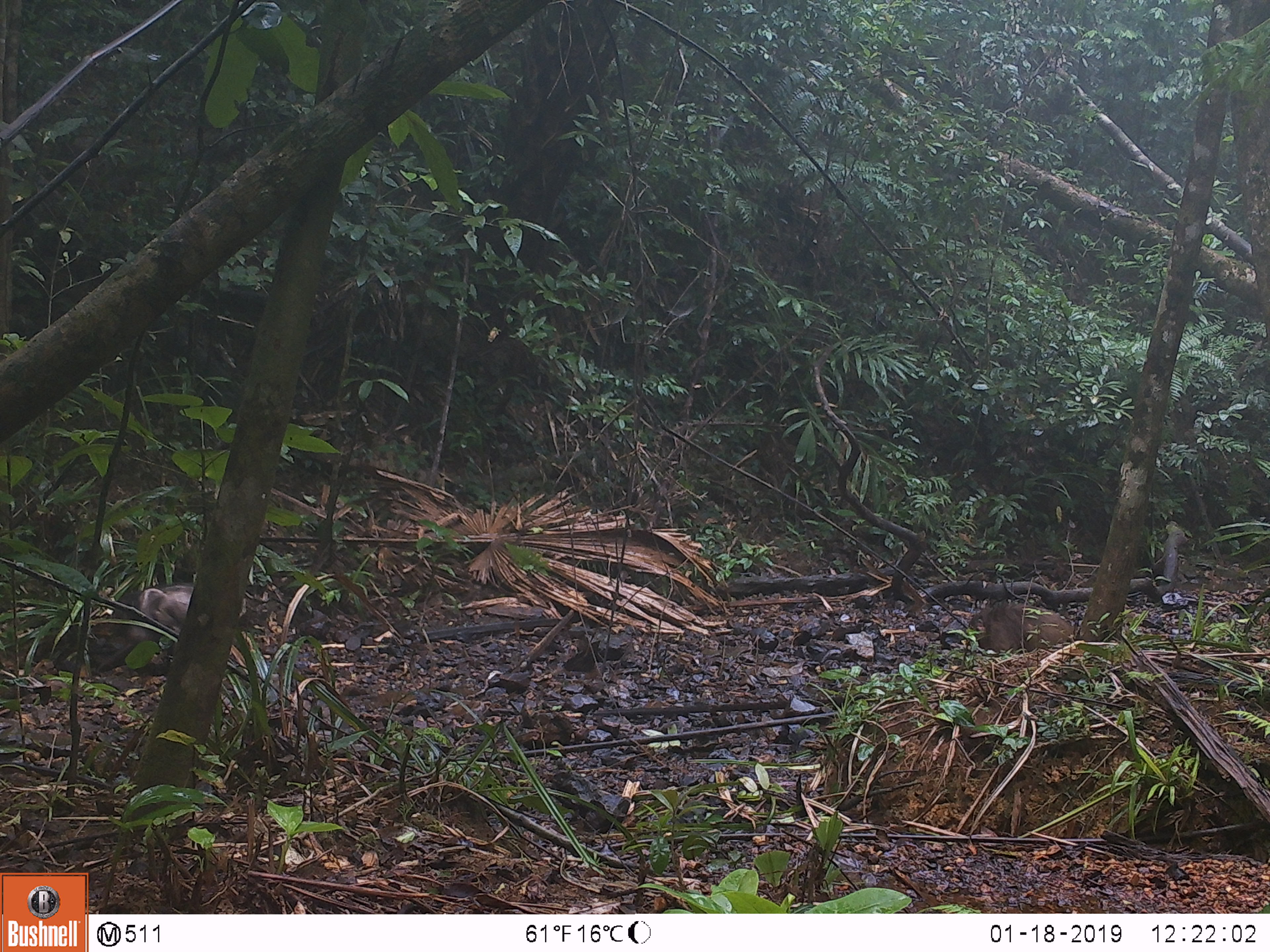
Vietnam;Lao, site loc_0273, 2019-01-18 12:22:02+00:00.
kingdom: Animalia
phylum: Chordata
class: Mammalia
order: Primates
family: Cercopithecidae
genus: Macaca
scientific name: Macaca arctoides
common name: stump-tailed macaque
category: stump tailed macaque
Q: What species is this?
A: Stump tailed macaque (stump-tailed macaque) (Macaca arctoides).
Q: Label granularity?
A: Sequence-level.